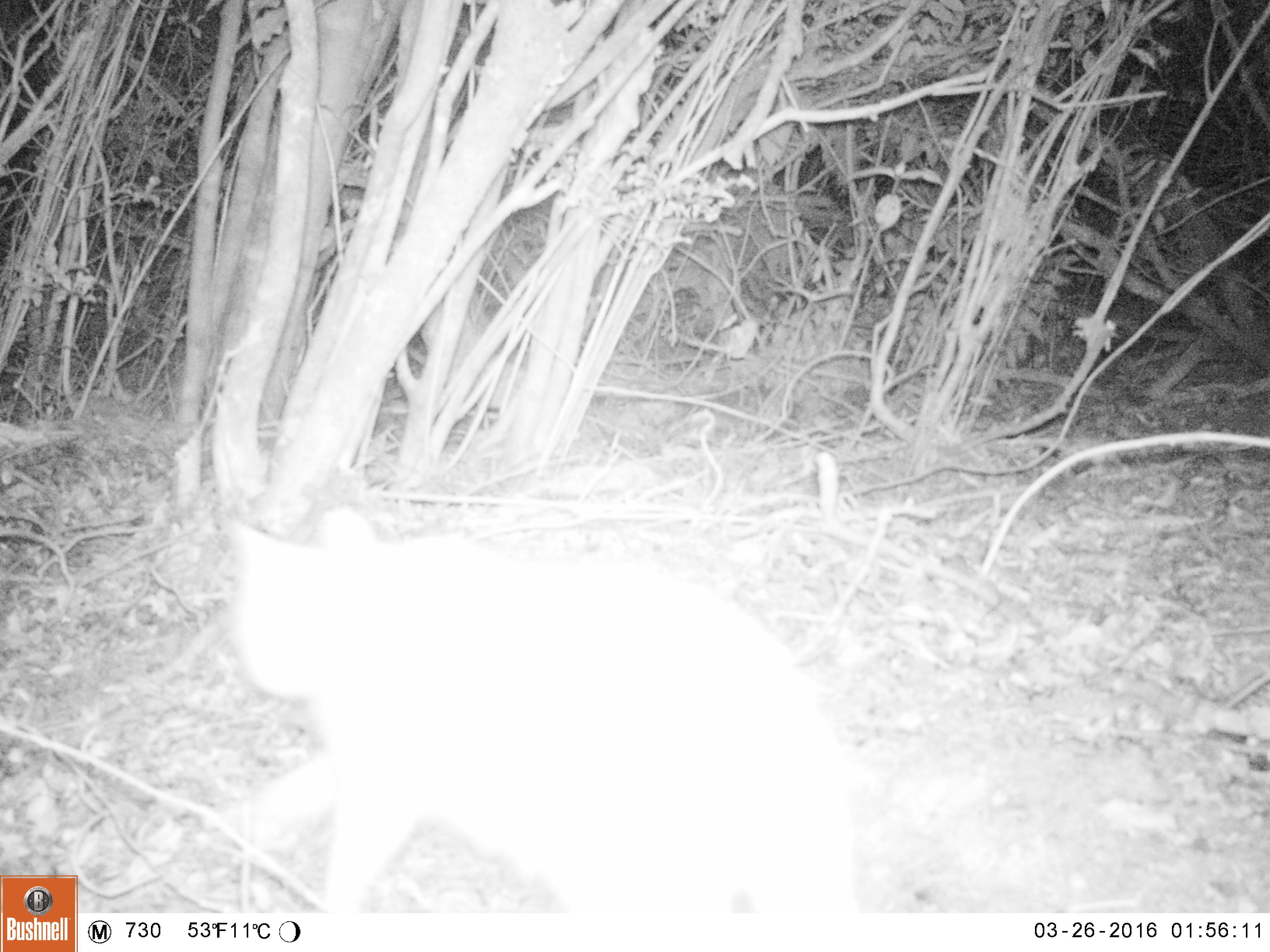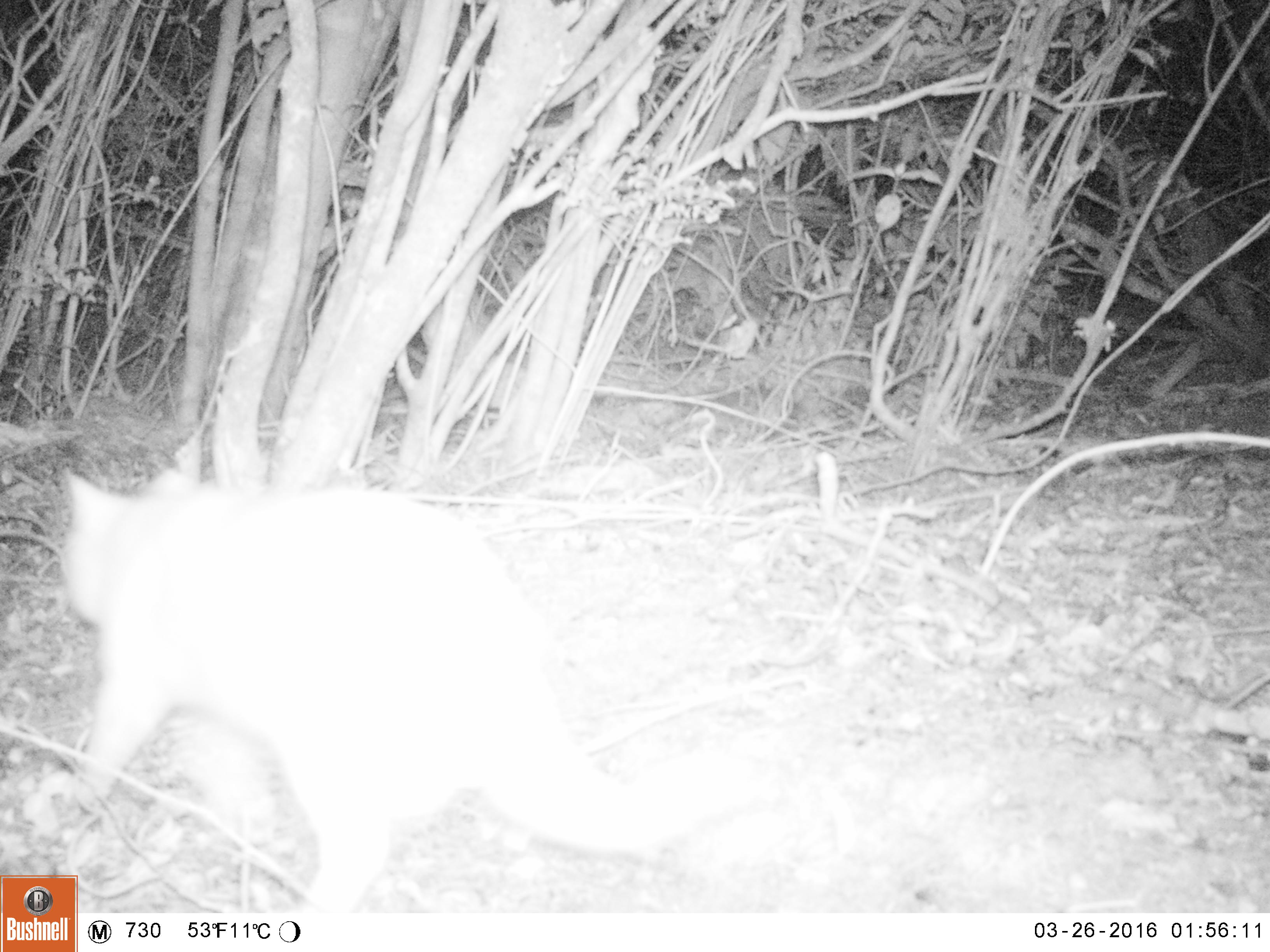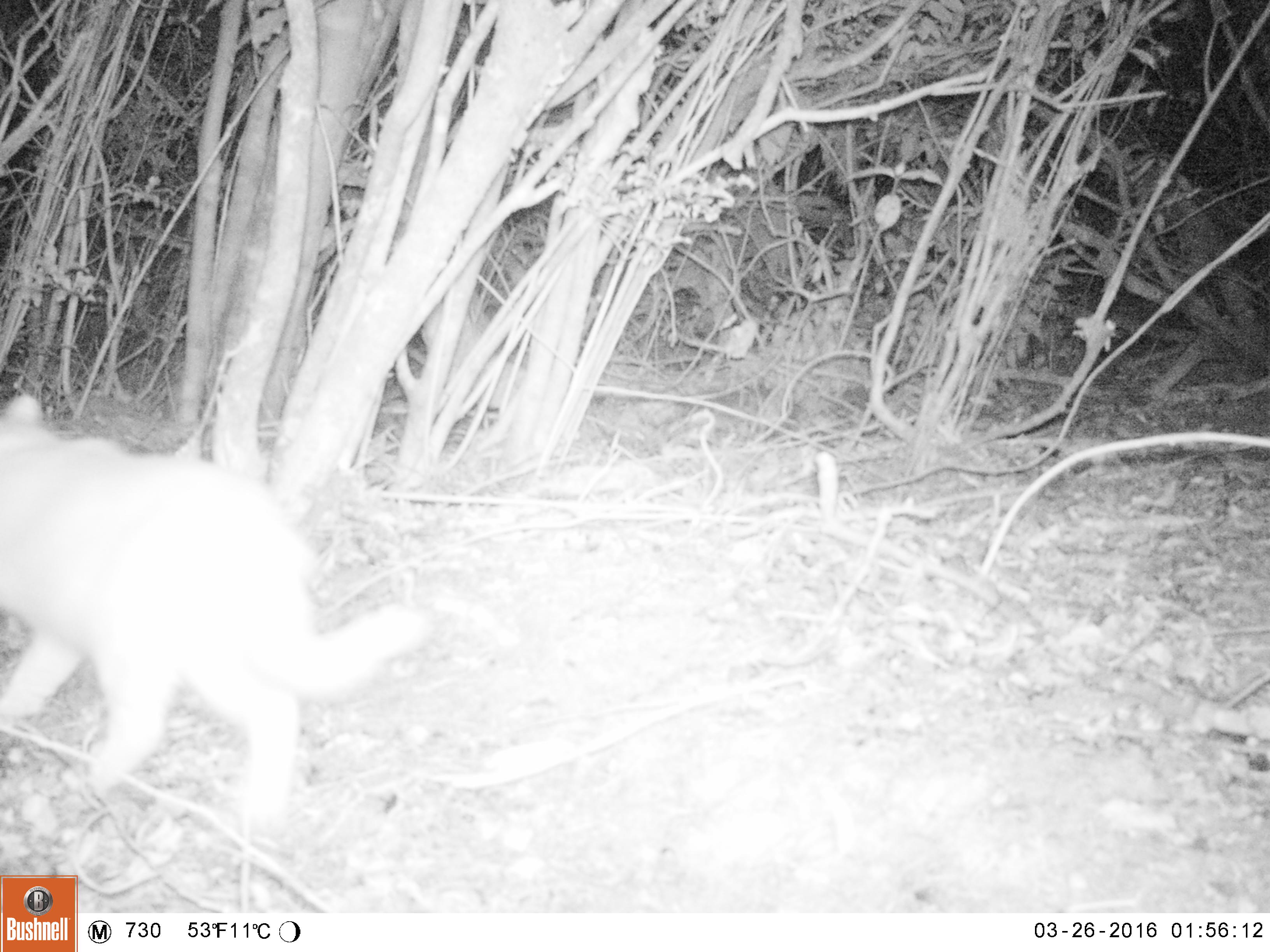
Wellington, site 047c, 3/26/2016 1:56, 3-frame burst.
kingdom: Animalia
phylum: Chordata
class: Mammalia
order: Carnivora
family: Felidae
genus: Felis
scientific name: Felis catus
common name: cat